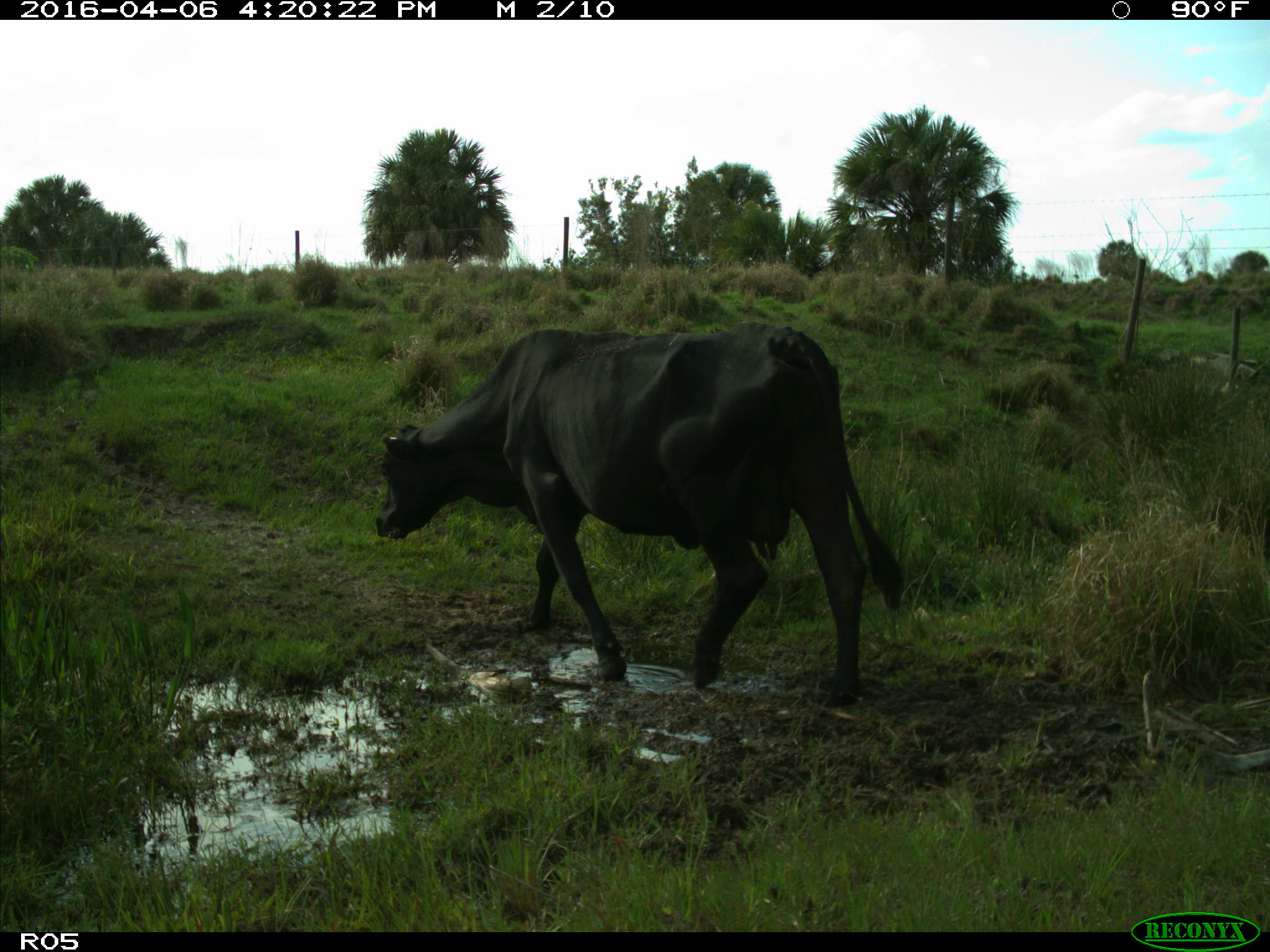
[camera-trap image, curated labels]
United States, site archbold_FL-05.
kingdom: Animalia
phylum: Chordata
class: Mammalia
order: Artiodactyla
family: Bovidae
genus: Bos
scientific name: Bos taurus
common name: domestic cow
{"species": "Bos taurus (domestic cow)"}